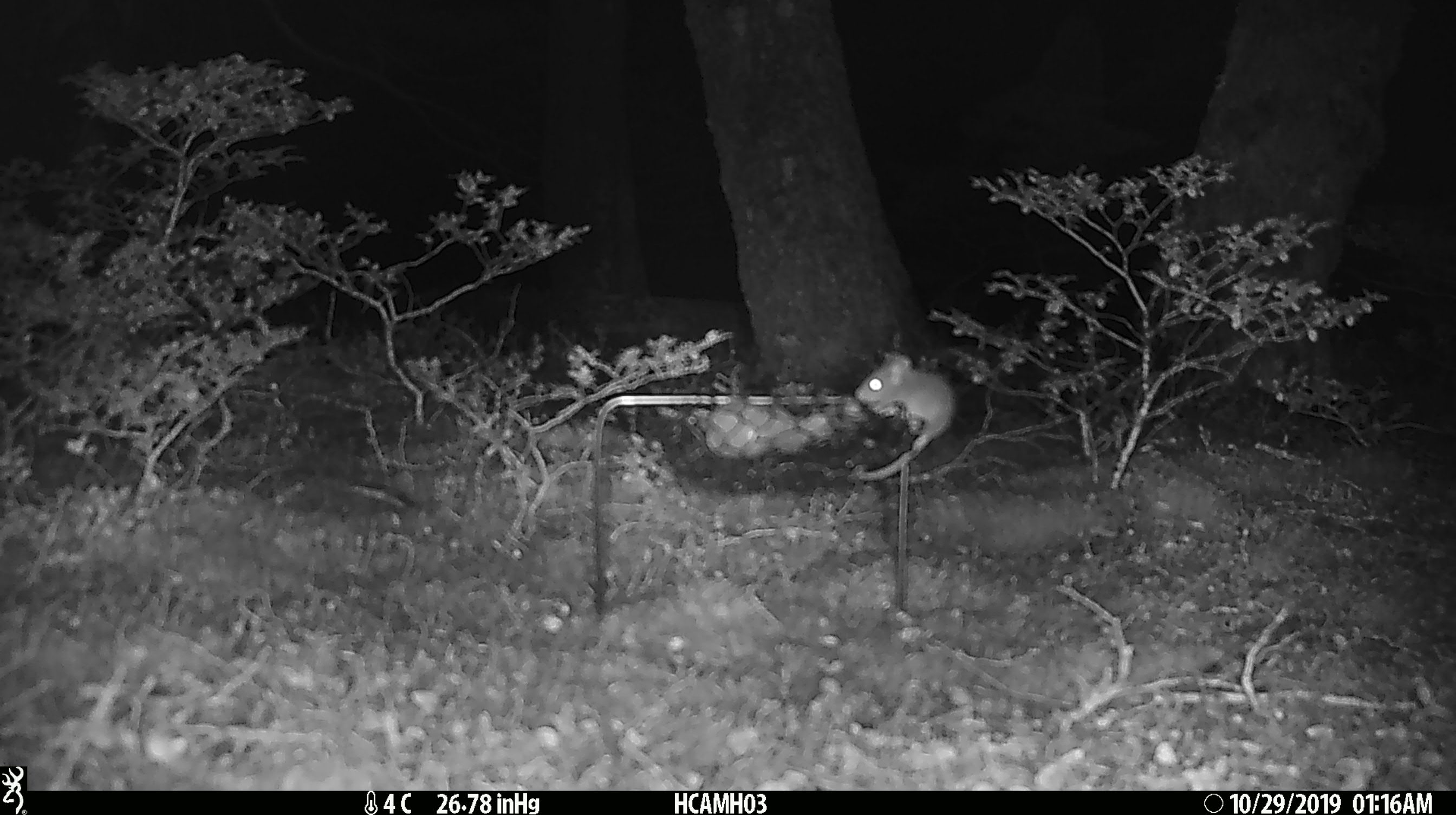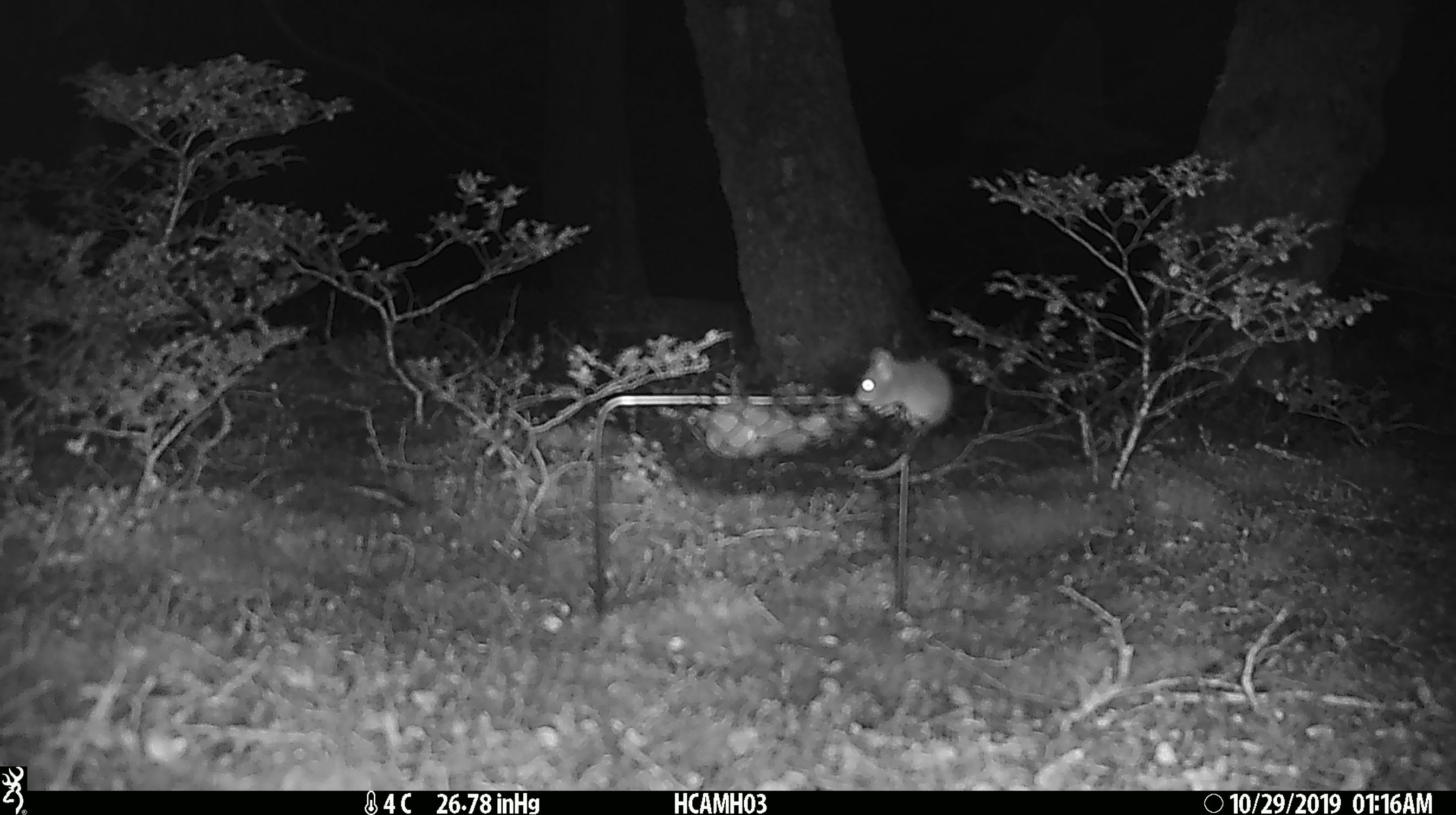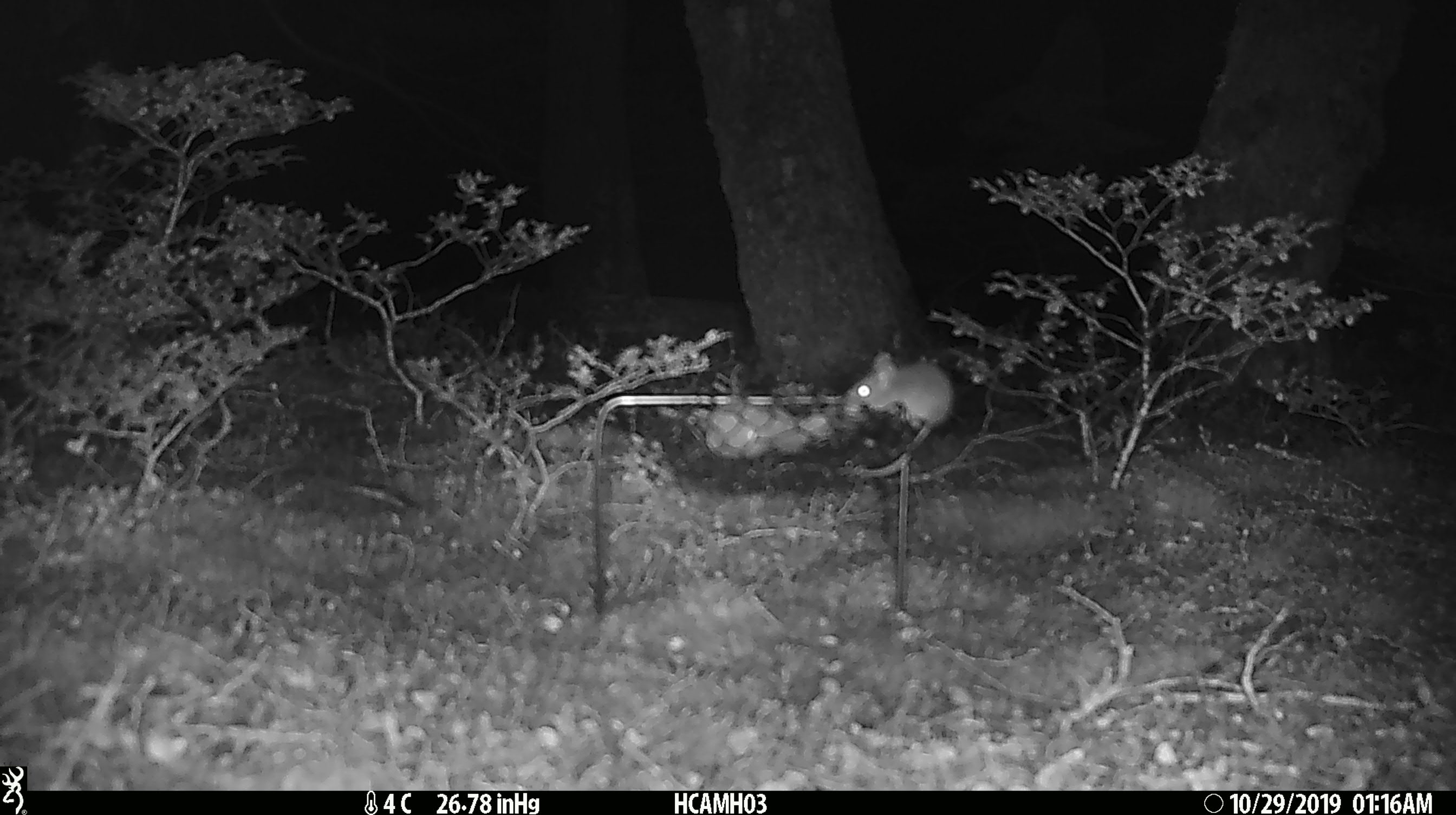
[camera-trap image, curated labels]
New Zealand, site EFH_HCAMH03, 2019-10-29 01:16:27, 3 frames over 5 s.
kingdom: Animalia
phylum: Chordata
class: Mammalia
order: Rodentia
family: Muridae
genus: Mus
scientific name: Mus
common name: mouse